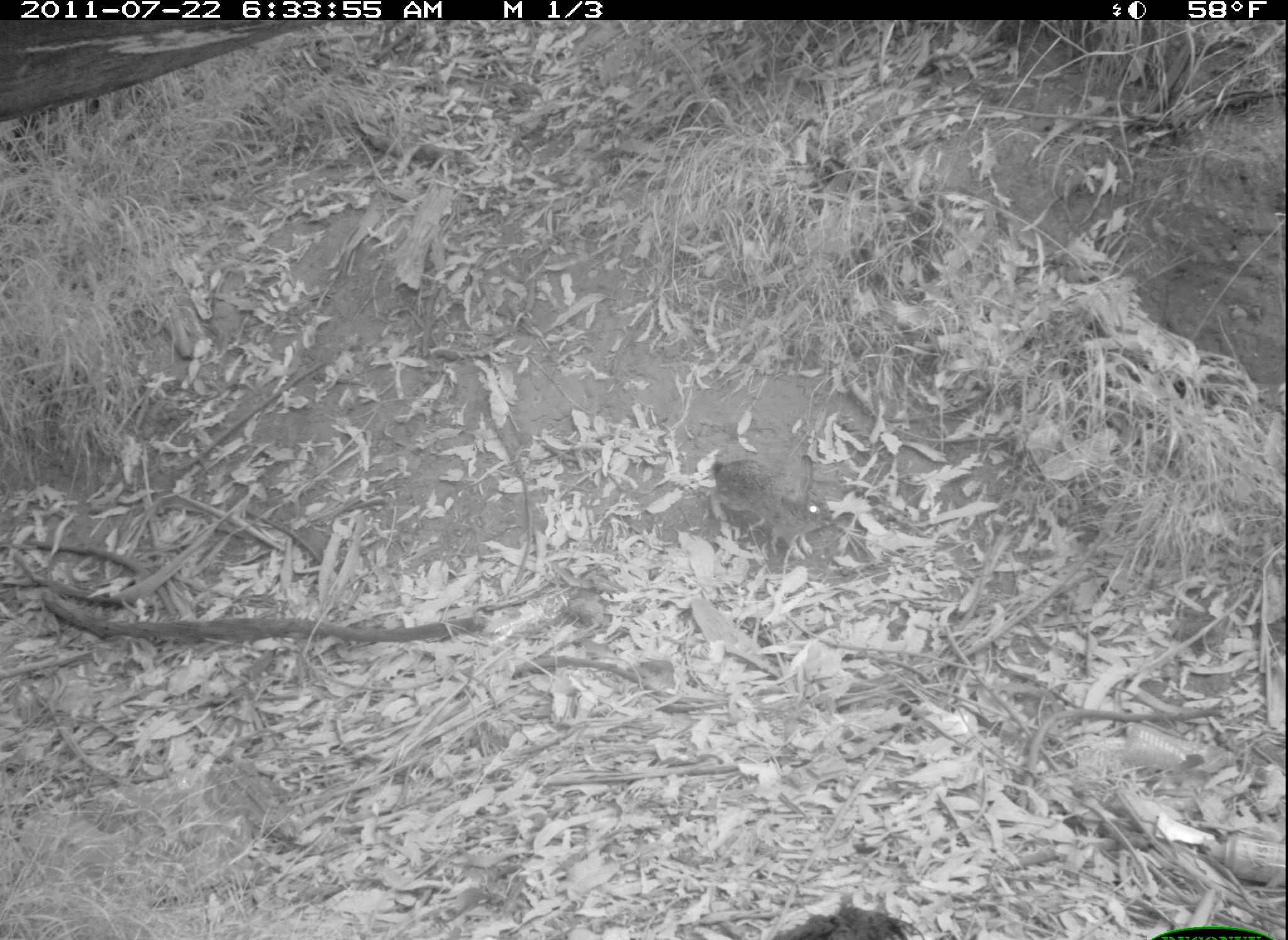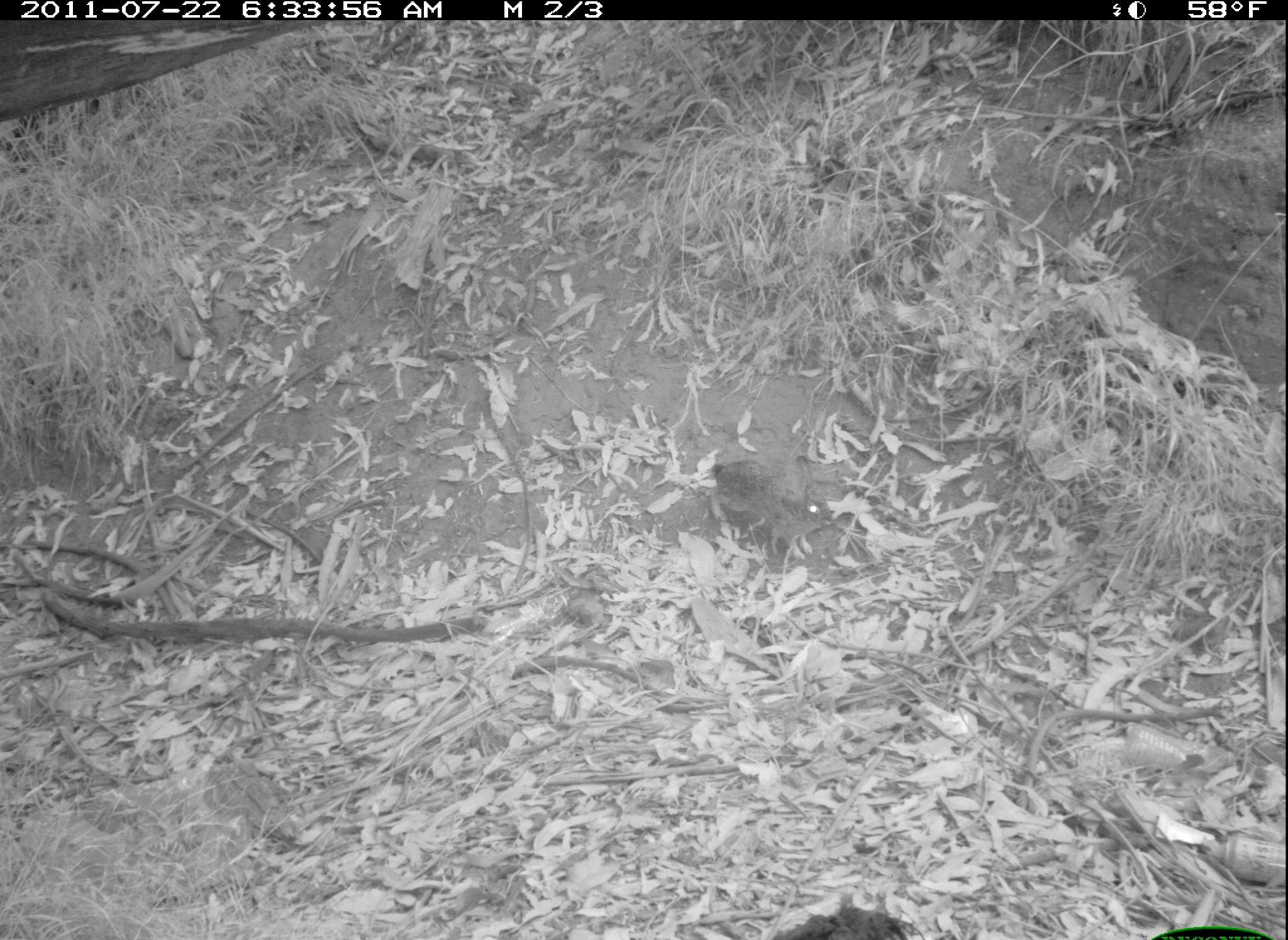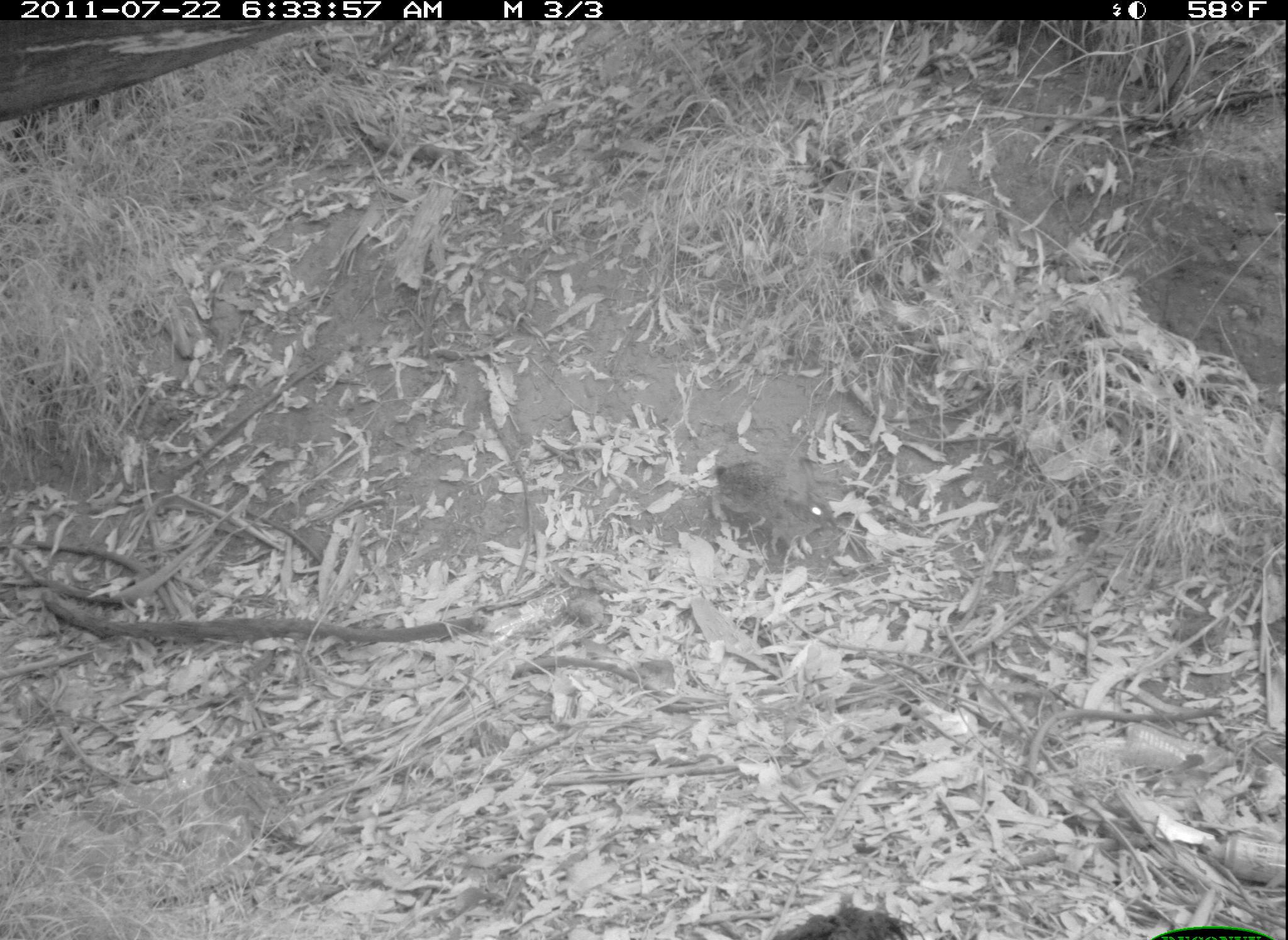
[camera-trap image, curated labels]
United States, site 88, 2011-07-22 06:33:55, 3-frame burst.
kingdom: Animalia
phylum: Chordata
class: Mammalia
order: Lagomorpha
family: Leporidae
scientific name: Leporidae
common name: rabbits and hares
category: rabbit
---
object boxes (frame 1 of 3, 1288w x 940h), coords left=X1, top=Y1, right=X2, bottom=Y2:
rabbit: left=696, top=445, right=848, bottom=567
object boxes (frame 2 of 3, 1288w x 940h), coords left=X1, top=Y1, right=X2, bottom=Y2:
rabbit: left=700, top=440, right=842, bottom=569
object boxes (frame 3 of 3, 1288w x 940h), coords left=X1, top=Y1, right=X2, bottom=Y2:
rabbit: left=699, top=427, right=848, bottom=577